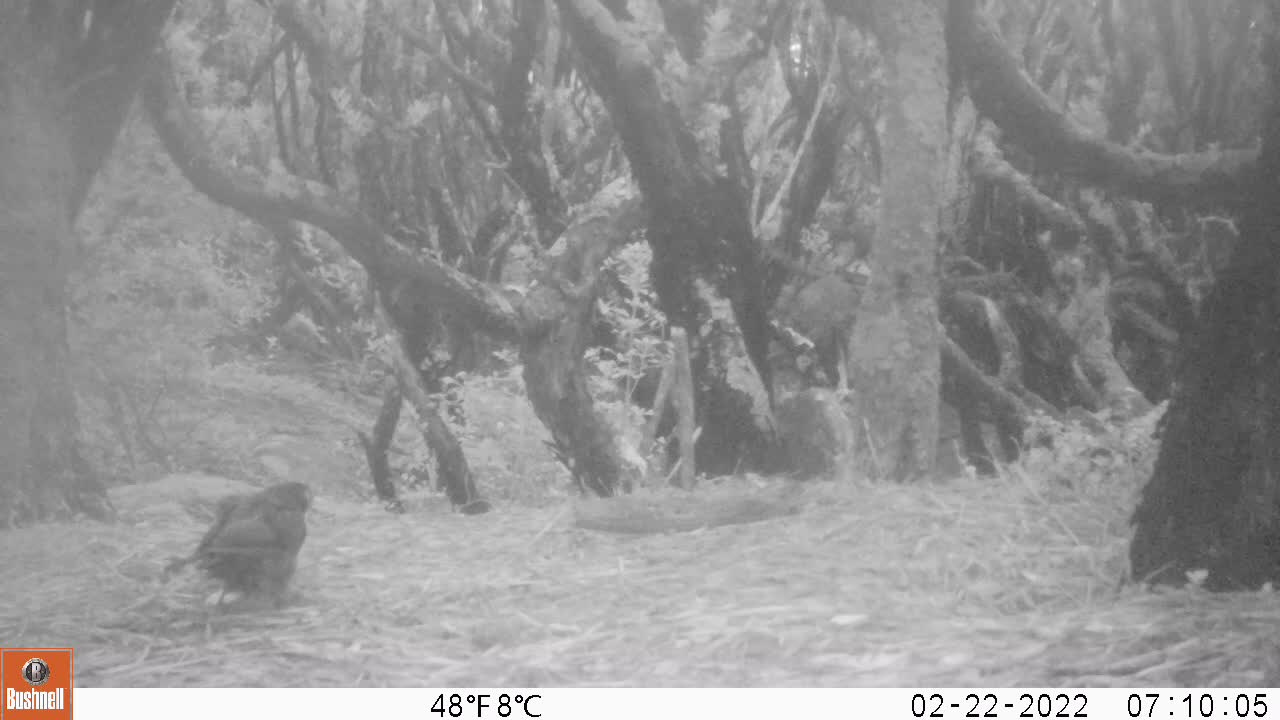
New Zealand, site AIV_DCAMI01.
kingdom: Animalia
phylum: Chordata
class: Aves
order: Passeriformes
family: Turdidae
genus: Turdus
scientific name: Turdus merula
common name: eurasian blackbird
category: blackbird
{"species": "blackbird (eurasian blackbird) (Turdus merula)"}